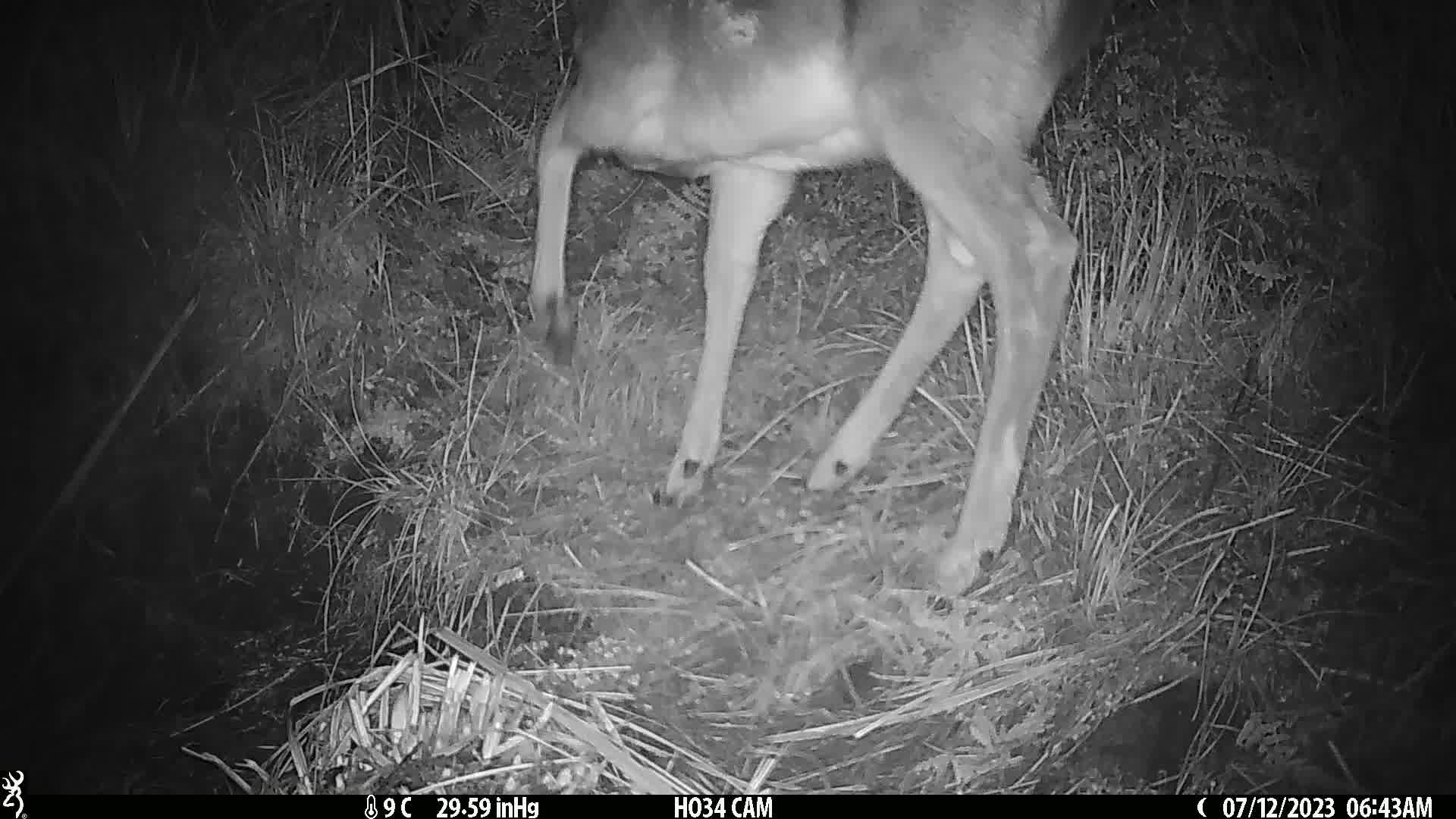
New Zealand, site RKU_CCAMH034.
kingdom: Animalia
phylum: Chordata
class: Mammalia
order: Artiodactyla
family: Cervidae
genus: Odocoileus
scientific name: Odocoileus virginianus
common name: white-tailed deer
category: white tailed deer